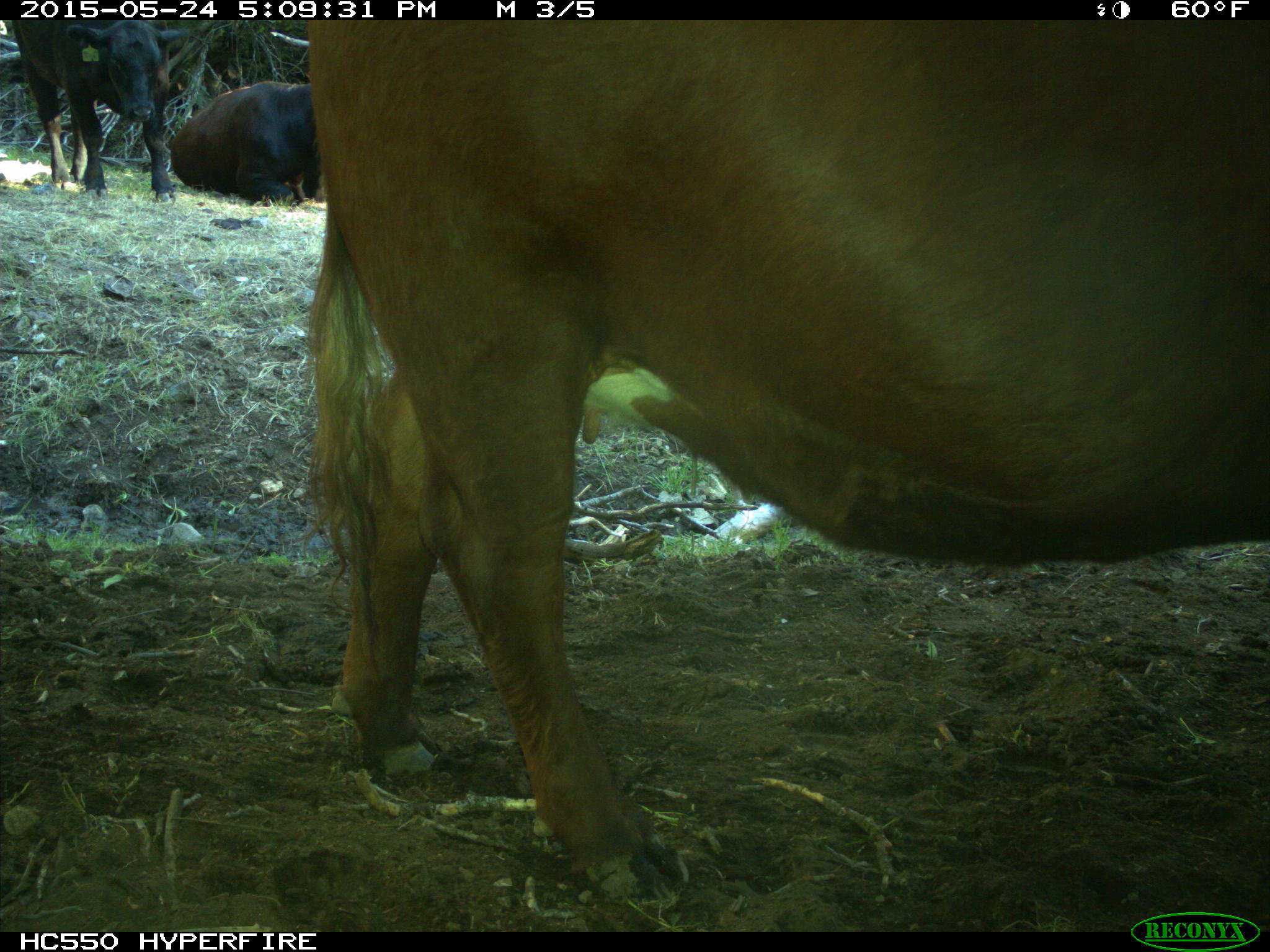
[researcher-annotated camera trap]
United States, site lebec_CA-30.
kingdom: Animalia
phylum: Chordata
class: Mammalia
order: Artiodactyla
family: Bovidae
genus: Bos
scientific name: Bos taurus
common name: domestic cow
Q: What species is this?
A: Bos taurus (domestic cow).